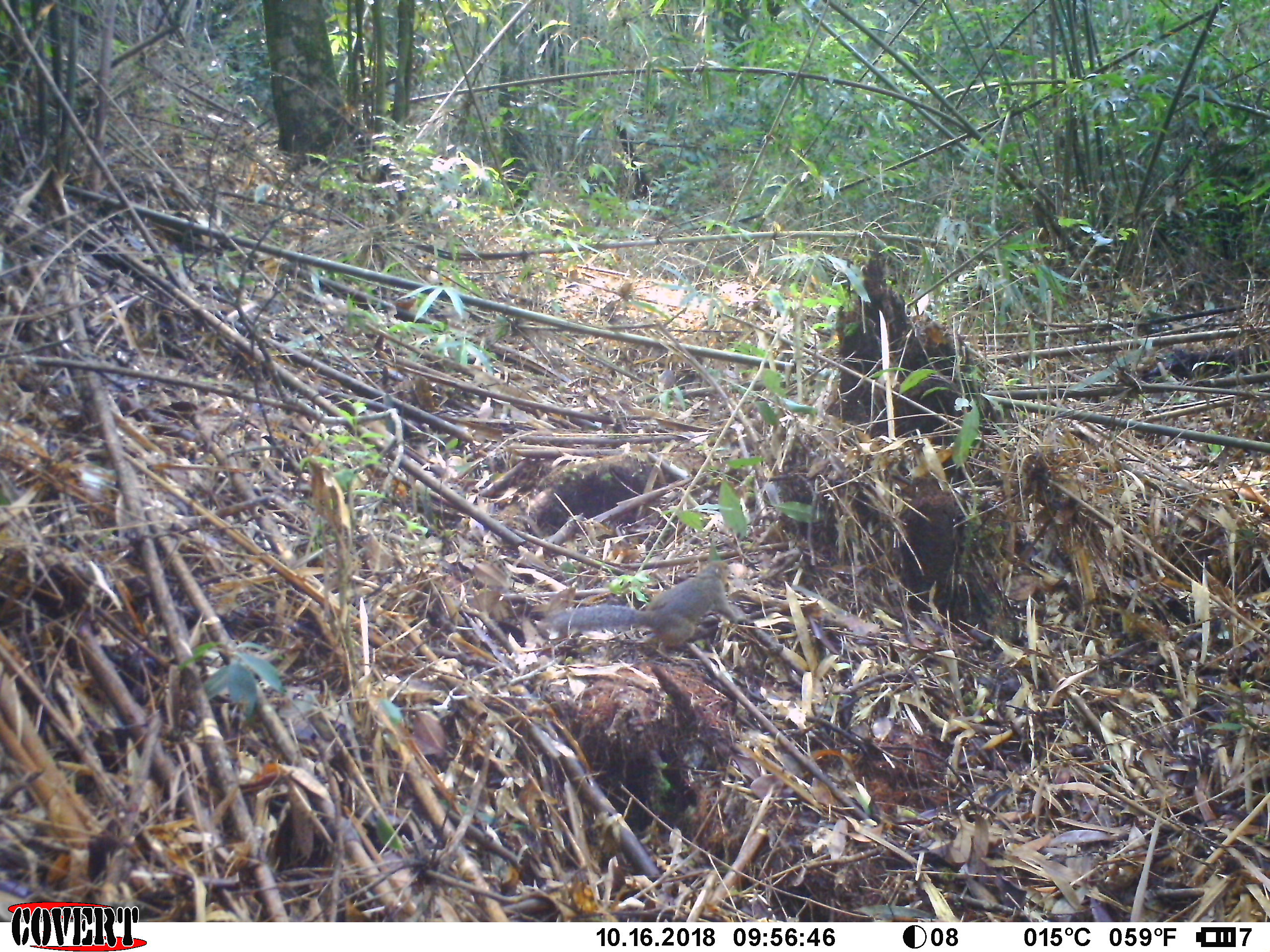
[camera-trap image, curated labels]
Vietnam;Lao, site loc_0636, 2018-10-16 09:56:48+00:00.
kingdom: Animalia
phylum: Chordata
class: Mammalia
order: Rodentia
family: Sciuridae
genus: Dremomys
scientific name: Dremomys rufigenis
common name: red-cheeked squirrel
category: red cheeked squirrel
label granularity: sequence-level